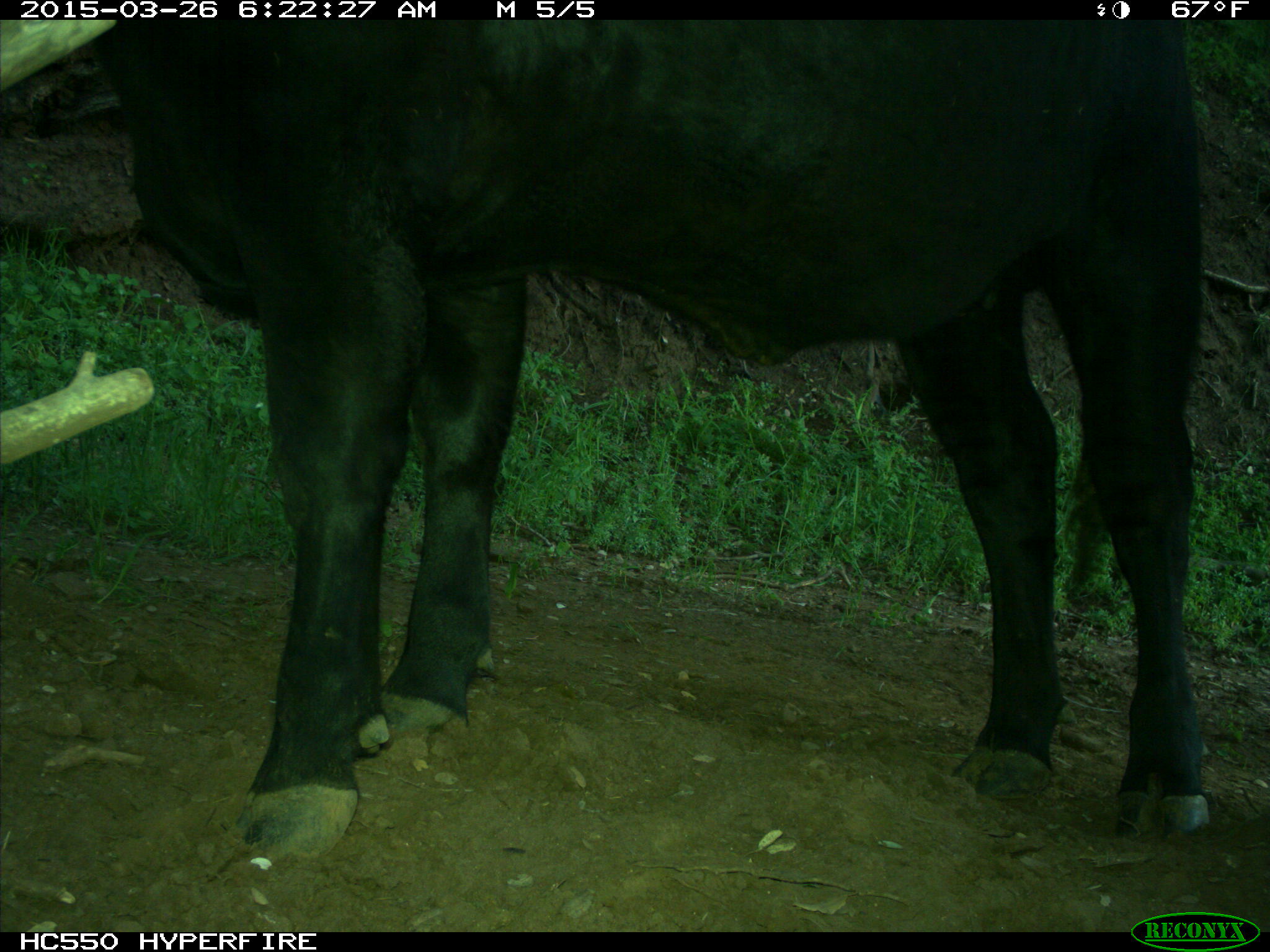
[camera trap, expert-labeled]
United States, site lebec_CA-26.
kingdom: Animalia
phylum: Chordata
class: Mammalia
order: Artiodactyla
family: Bovidae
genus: Bos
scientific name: Bos taurus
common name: domestic cow